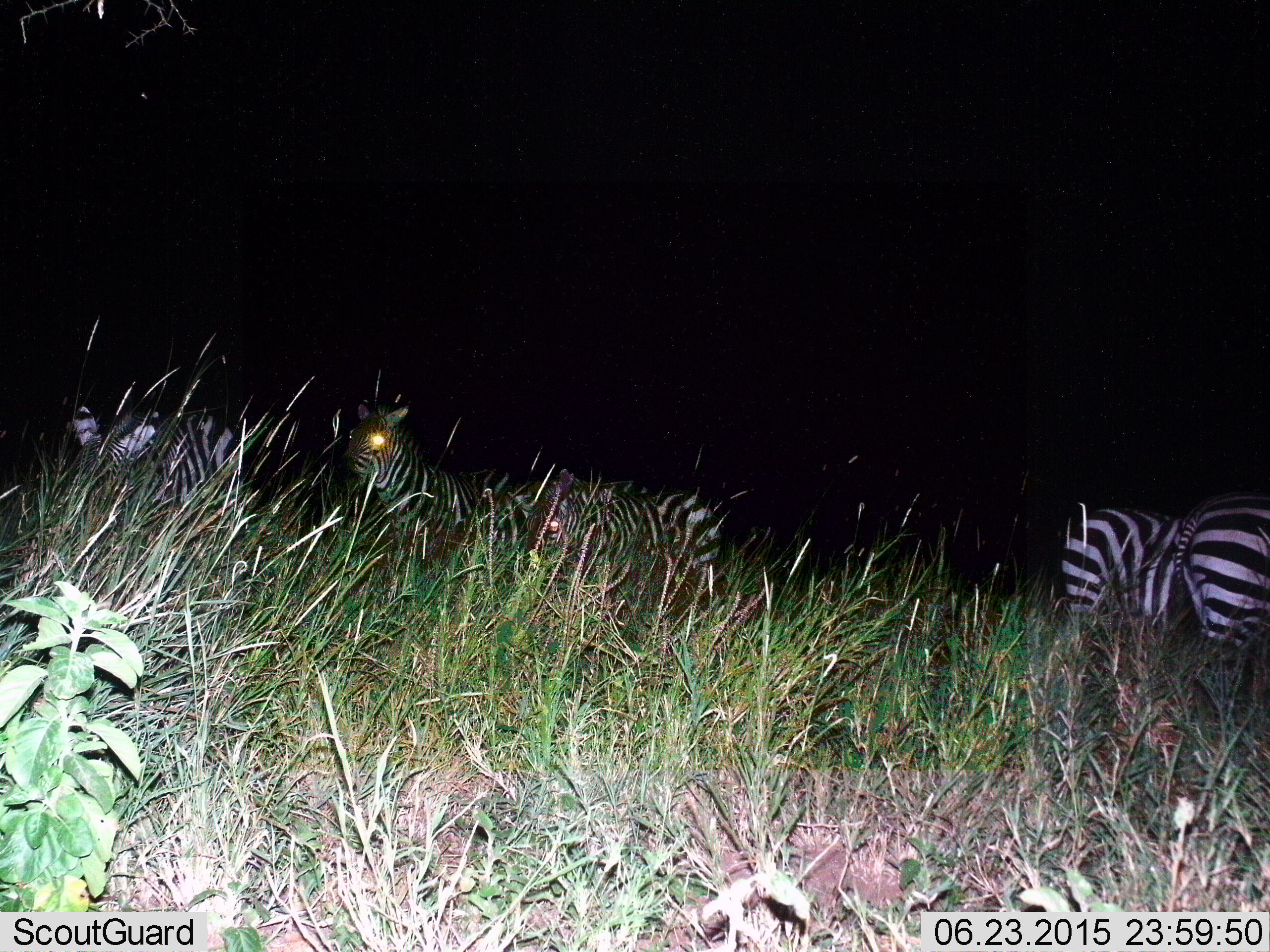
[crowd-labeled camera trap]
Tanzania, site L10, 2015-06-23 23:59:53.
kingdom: Animalia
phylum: Chordata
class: Mammalia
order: Perissodactyla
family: Equidae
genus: Equus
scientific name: Equus quagga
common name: plains zebra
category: zebra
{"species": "zebra (plains zebra) (Equus quagga)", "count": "5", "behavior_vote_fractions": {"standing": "70%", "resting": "0%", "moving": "30%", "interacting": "10%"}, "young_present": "0%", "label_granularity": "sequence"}